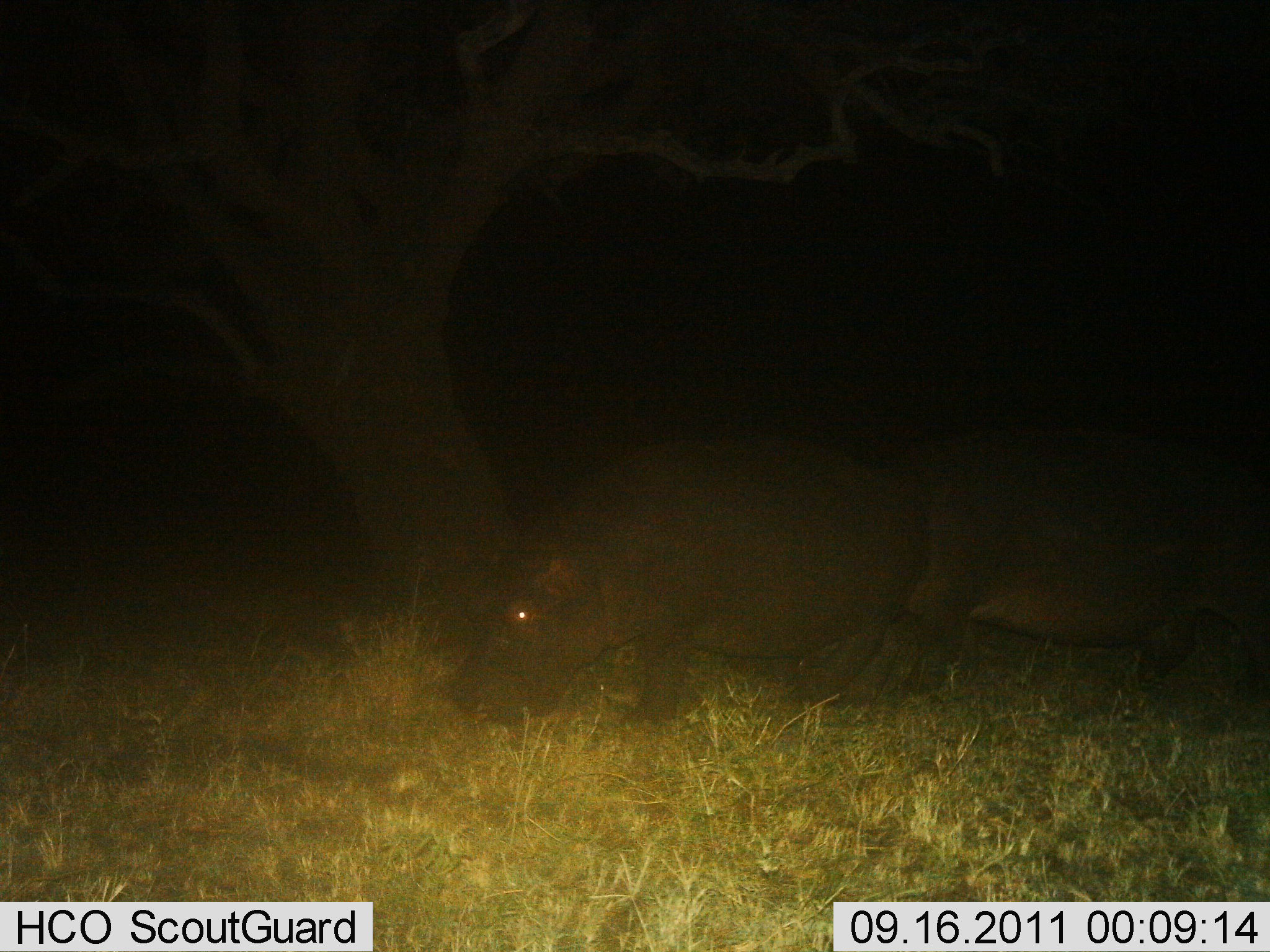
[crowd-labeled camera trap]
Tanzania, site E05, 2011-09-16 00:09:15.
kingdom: Animalia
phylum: Chordata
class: Mammalia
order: Artiodactyla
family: Hippopotamidae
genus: Hippopotamus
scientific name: Hippopotamus amphibius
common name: hippopotamus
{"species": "hippopotamus (Hippopotamus amphibius)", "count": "2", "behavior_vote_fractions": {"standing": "57%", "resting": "0%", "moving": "7%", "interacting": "0%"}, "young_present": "0%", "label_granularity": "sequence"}